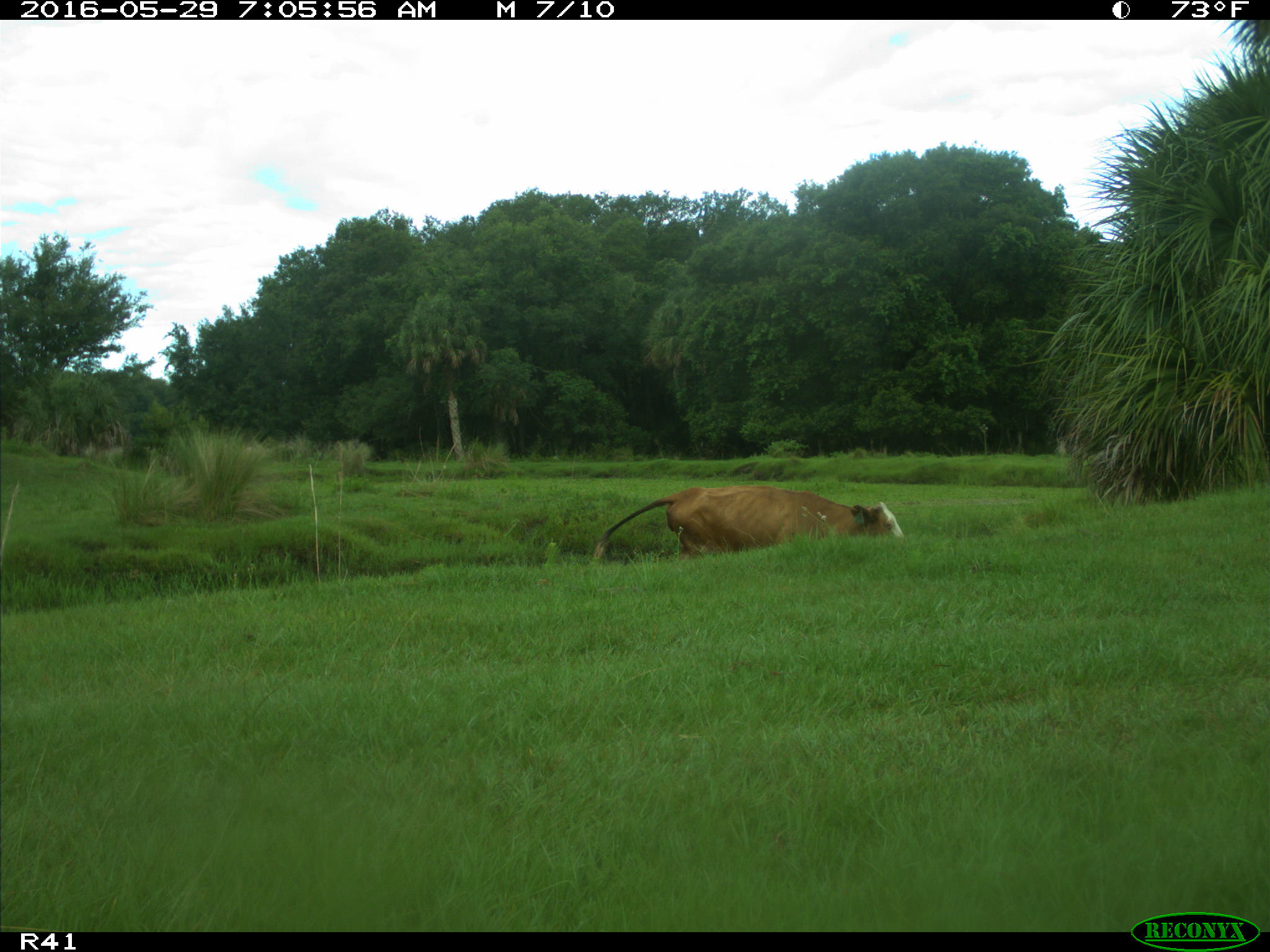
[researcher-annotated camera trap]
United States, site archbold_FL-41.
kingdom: Animalia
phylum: Chordata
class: Mammalia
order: Artiodactyla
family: Bovidae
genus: Bos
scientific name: Bos taurus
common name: domestic cow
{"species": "Bos taurus (domestic cow)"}